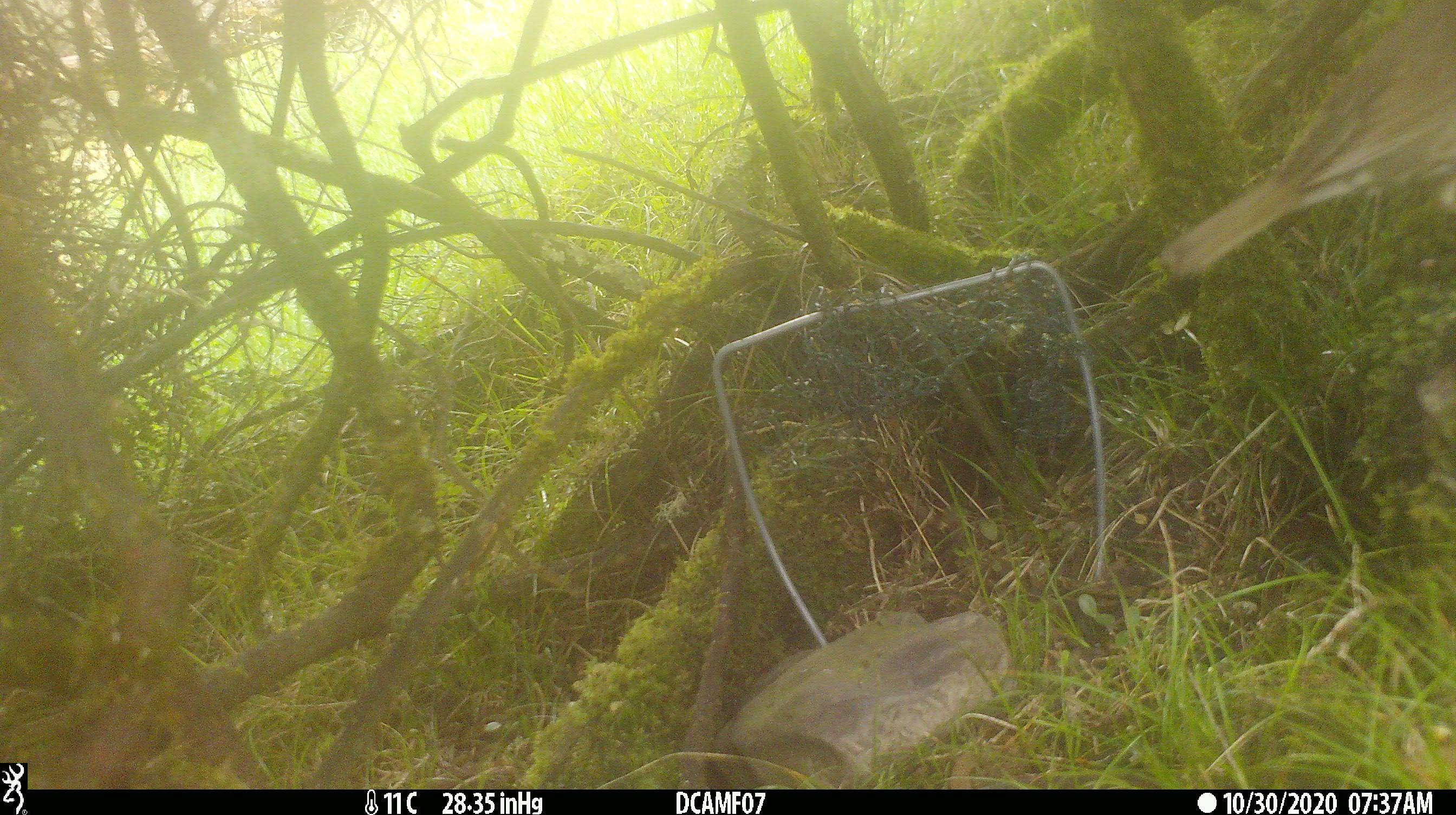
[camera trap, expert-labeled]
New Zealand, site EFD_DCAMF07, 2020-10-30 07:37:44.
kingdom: Animalia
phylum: Chordata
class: Aves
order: Passeriformes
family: Turdidae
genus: Turdus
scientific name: Turdus philomelos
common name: song thrush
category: thrush